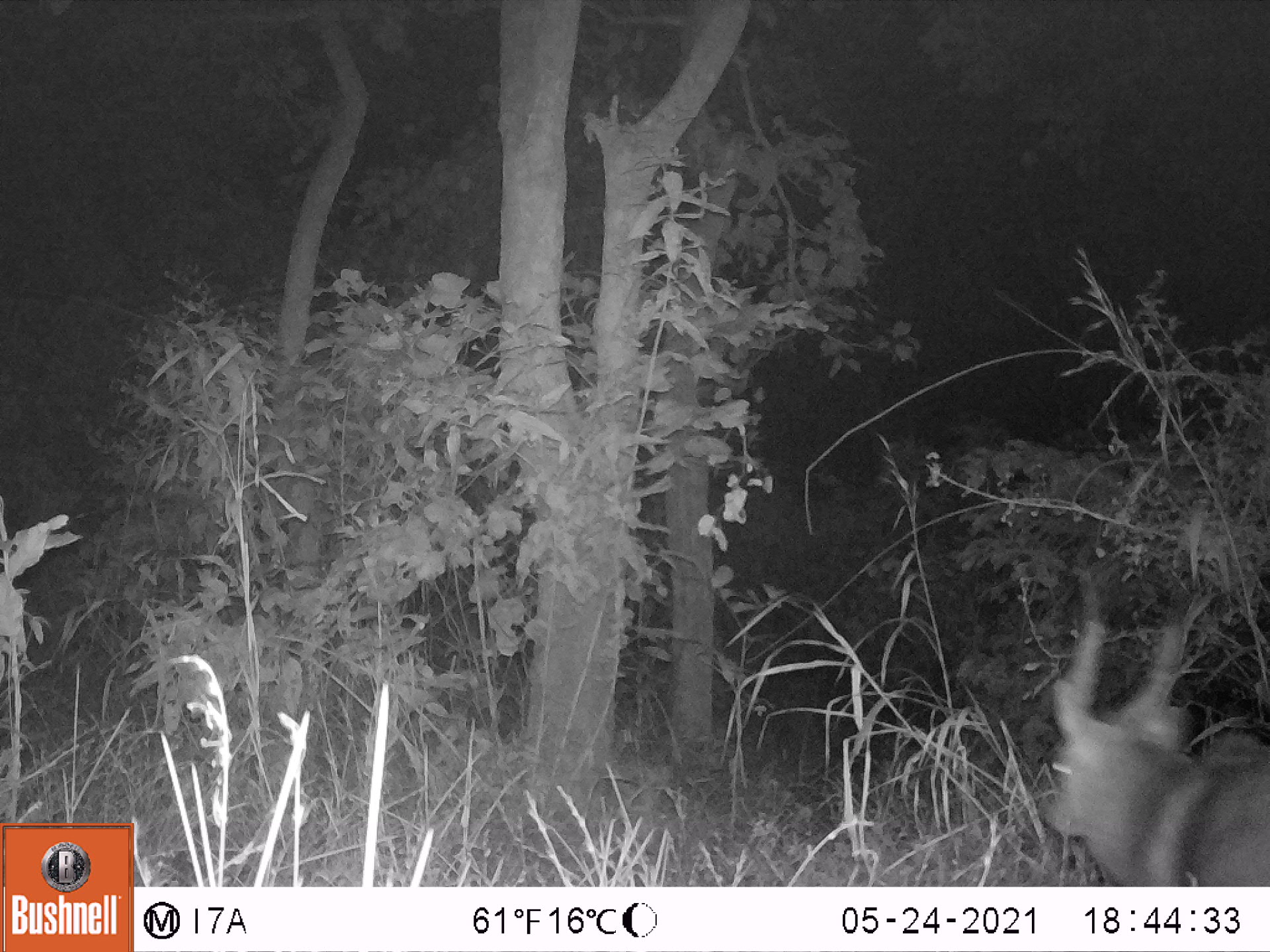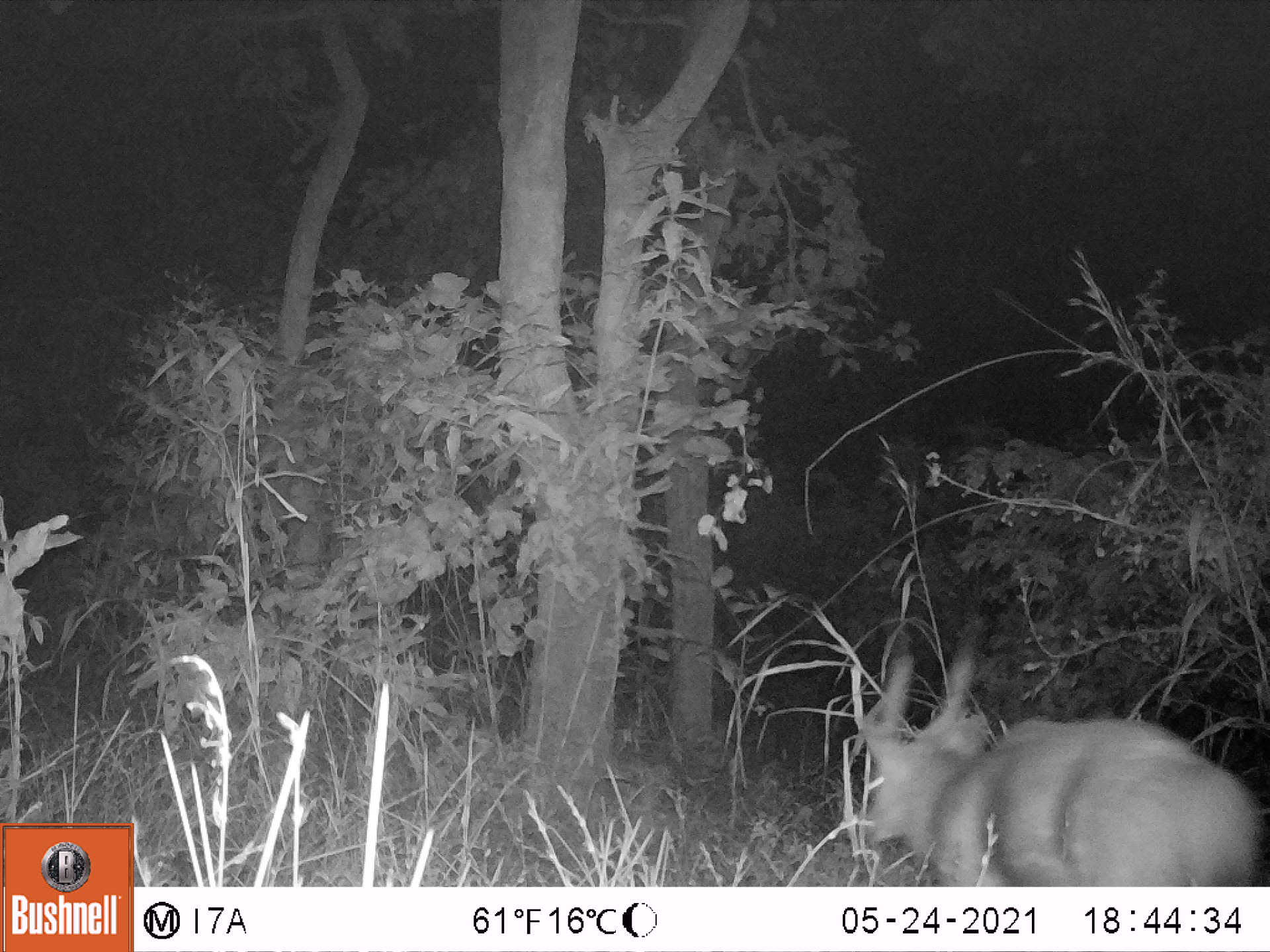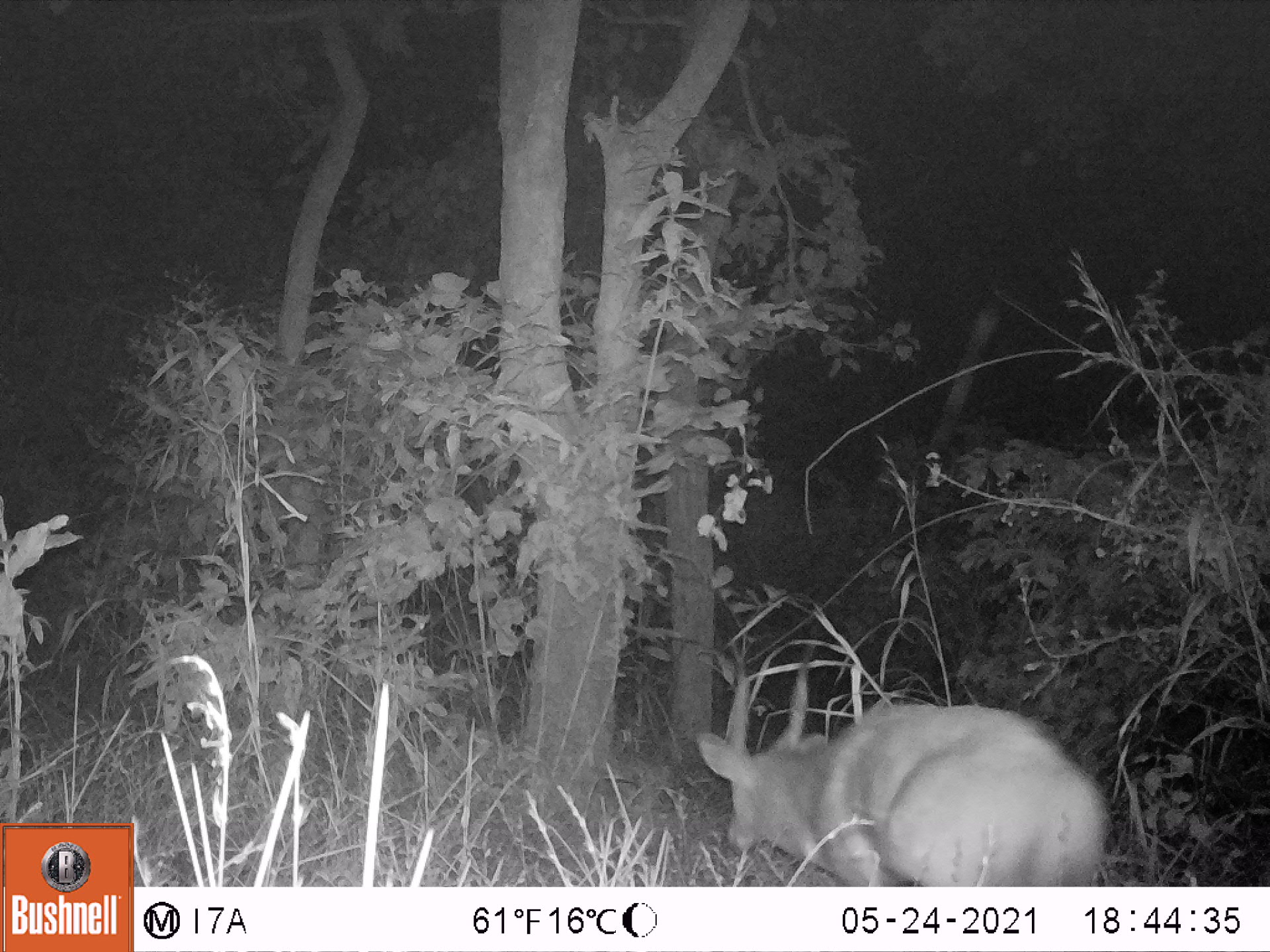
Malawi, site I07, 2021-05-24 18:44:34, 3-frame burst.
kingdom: Animalia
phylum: Chordata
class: Mammalia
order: Artiodactyla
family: Bovidae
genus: Tragelaphus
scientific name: Tragelaphus sylvaticus sylvaticus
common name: cape bushbuck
Cape bushbuck (Tragelaphus sylvaticus sylvaticus), count 1.